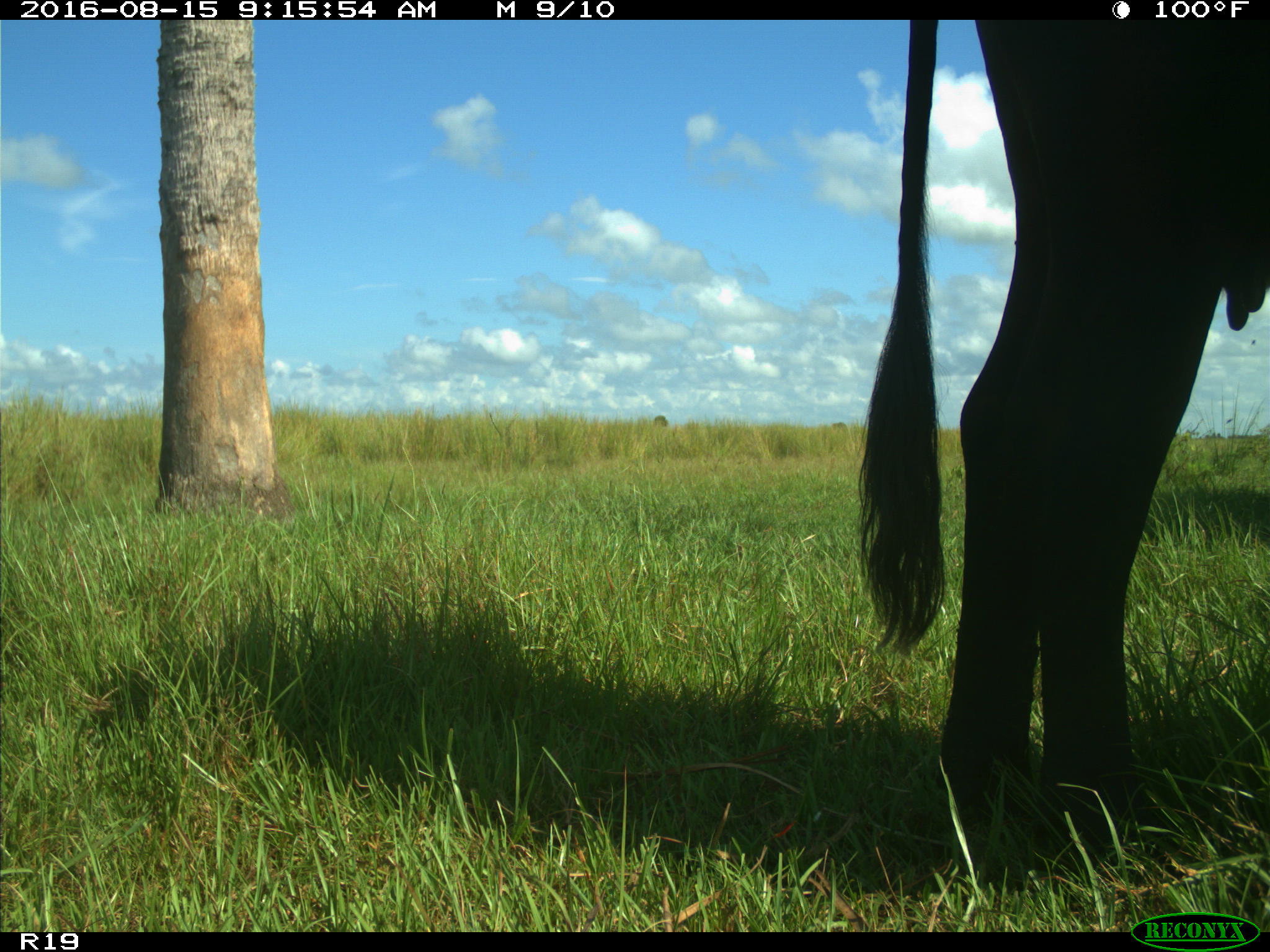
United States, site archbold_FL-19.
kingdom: Animalia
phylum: Chordata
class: Mammalia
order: Artiodactyla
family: Bovidae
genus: Bos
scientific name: Bos taurus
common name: domestic cow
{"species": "Bos taurus (domestic cow)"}